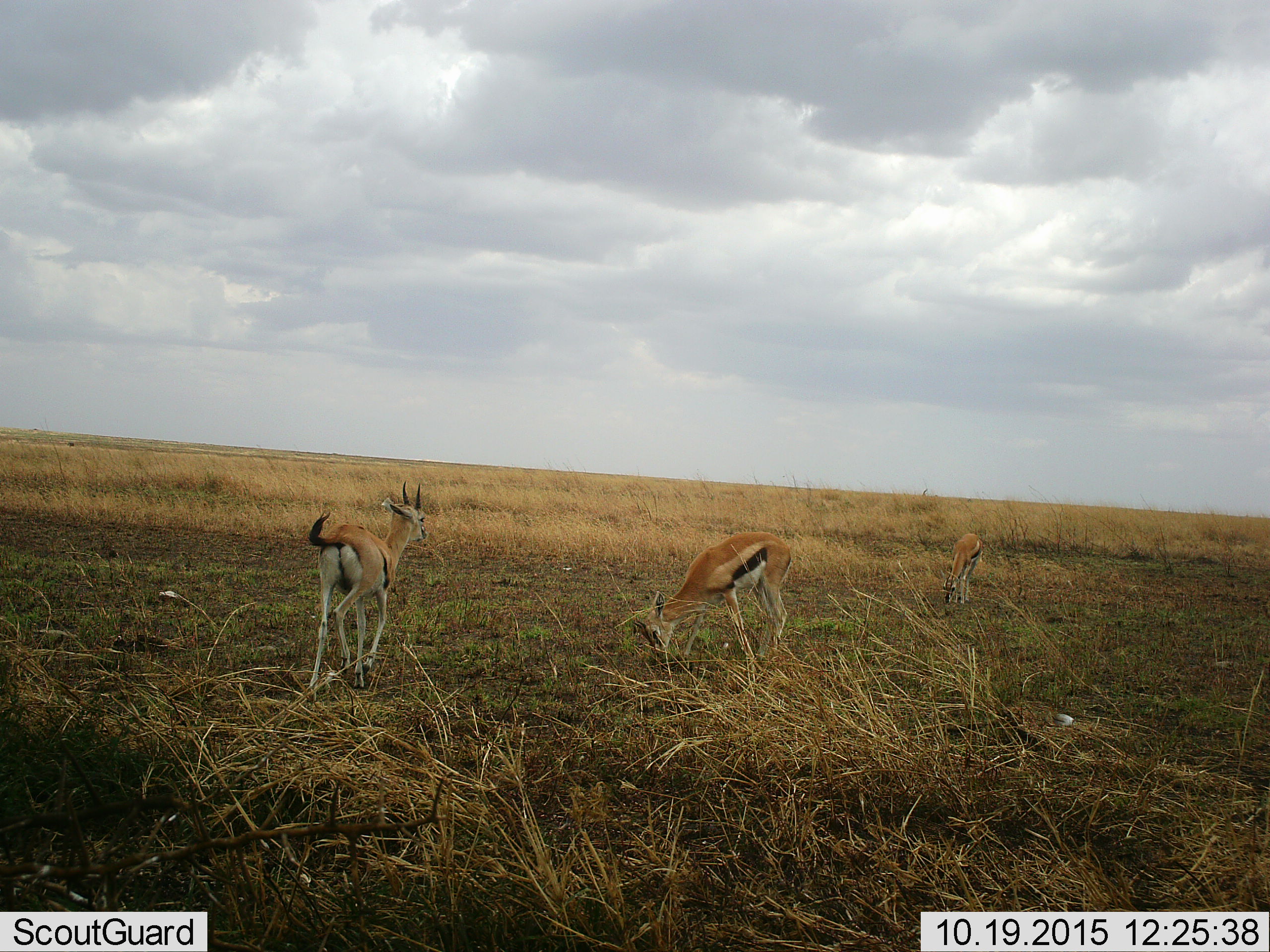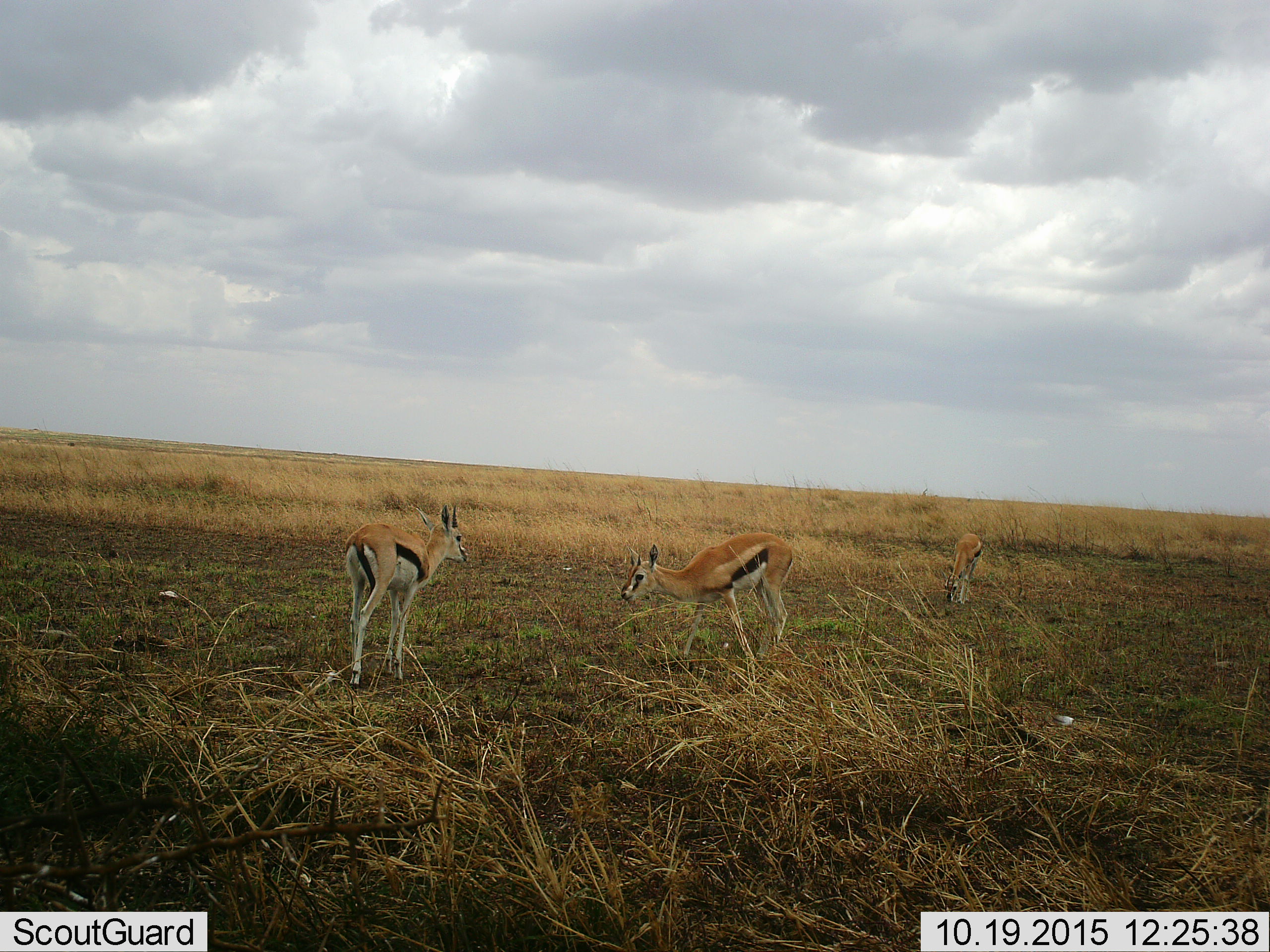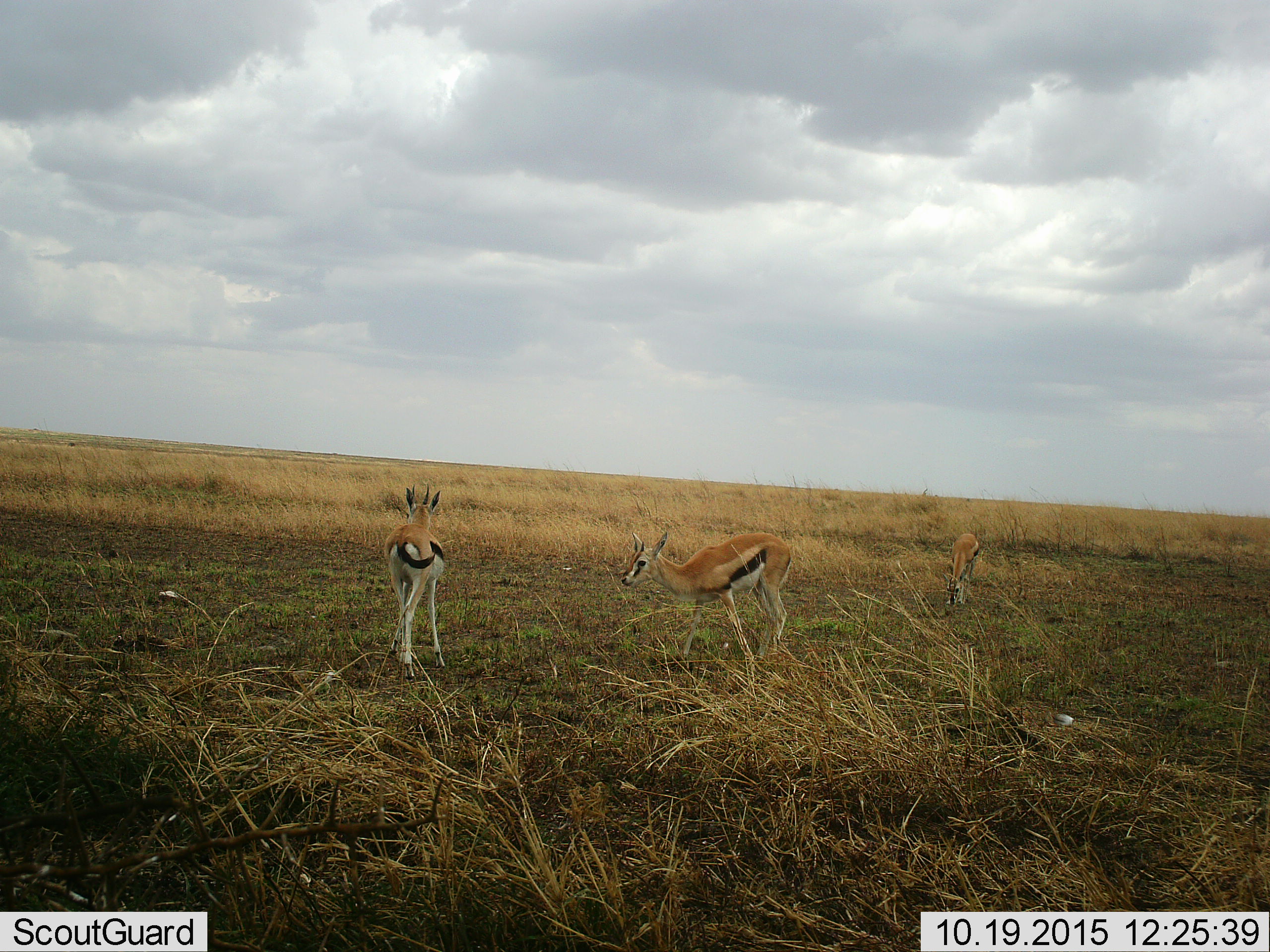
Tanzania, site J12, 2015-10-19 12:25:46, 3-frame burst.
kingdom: Animalia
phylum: Chordata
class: Mammalia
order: Artiodactyla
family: Bovidae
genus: Eudorcas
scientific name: Eudorcas thomsonii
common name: thomson's gazelle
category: gazellethomsons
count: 3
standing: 56%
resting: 0%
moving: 78%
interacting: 0%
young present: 0%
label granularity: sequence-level